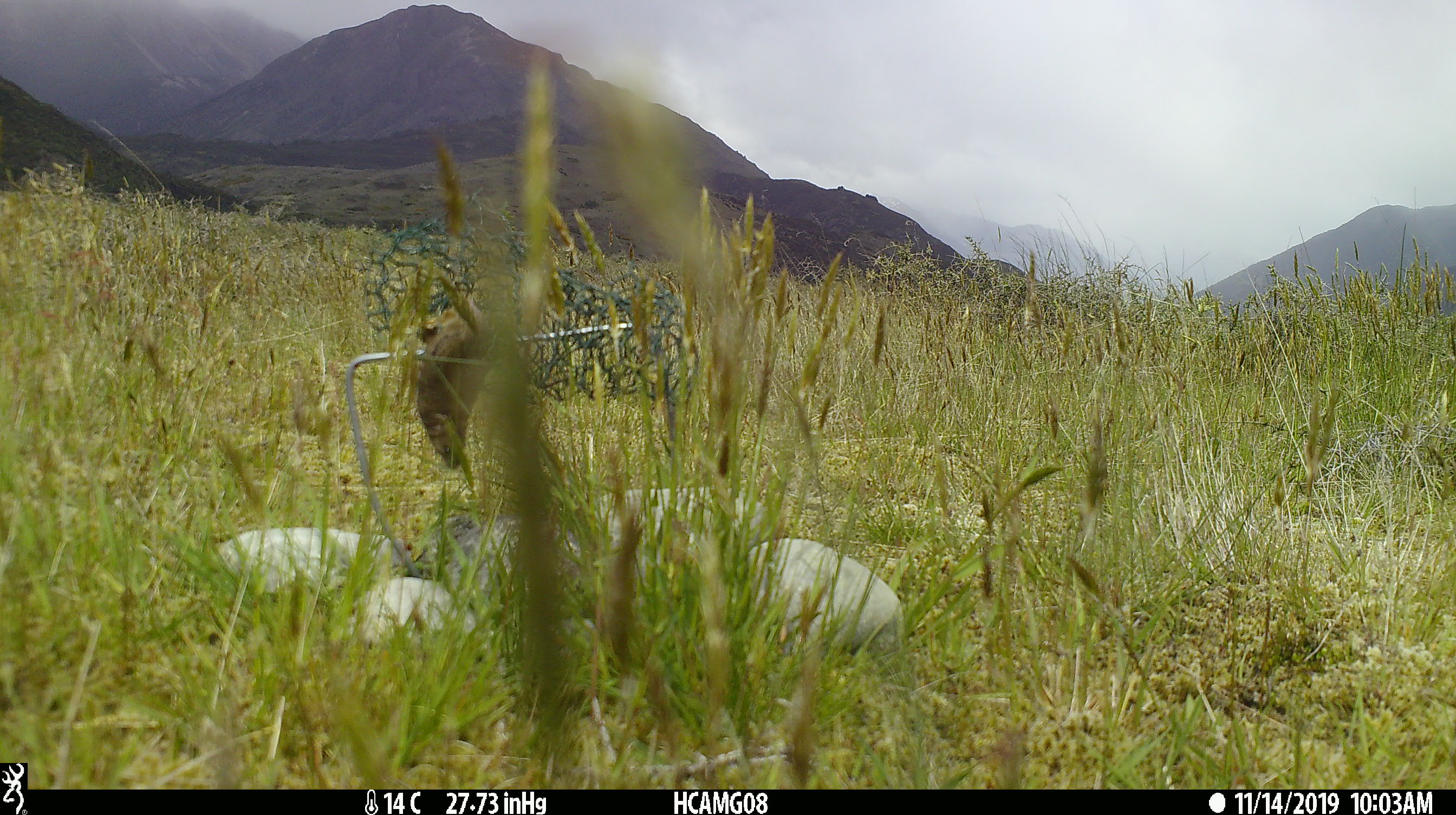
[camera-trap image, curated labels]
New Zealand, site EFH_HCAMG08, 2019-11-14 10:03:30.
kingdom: Animalia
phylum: Chordata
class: Mammalia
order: Rodentia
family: Muridae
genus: Mus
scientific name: Mus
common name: mouse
Mouse (Mus).